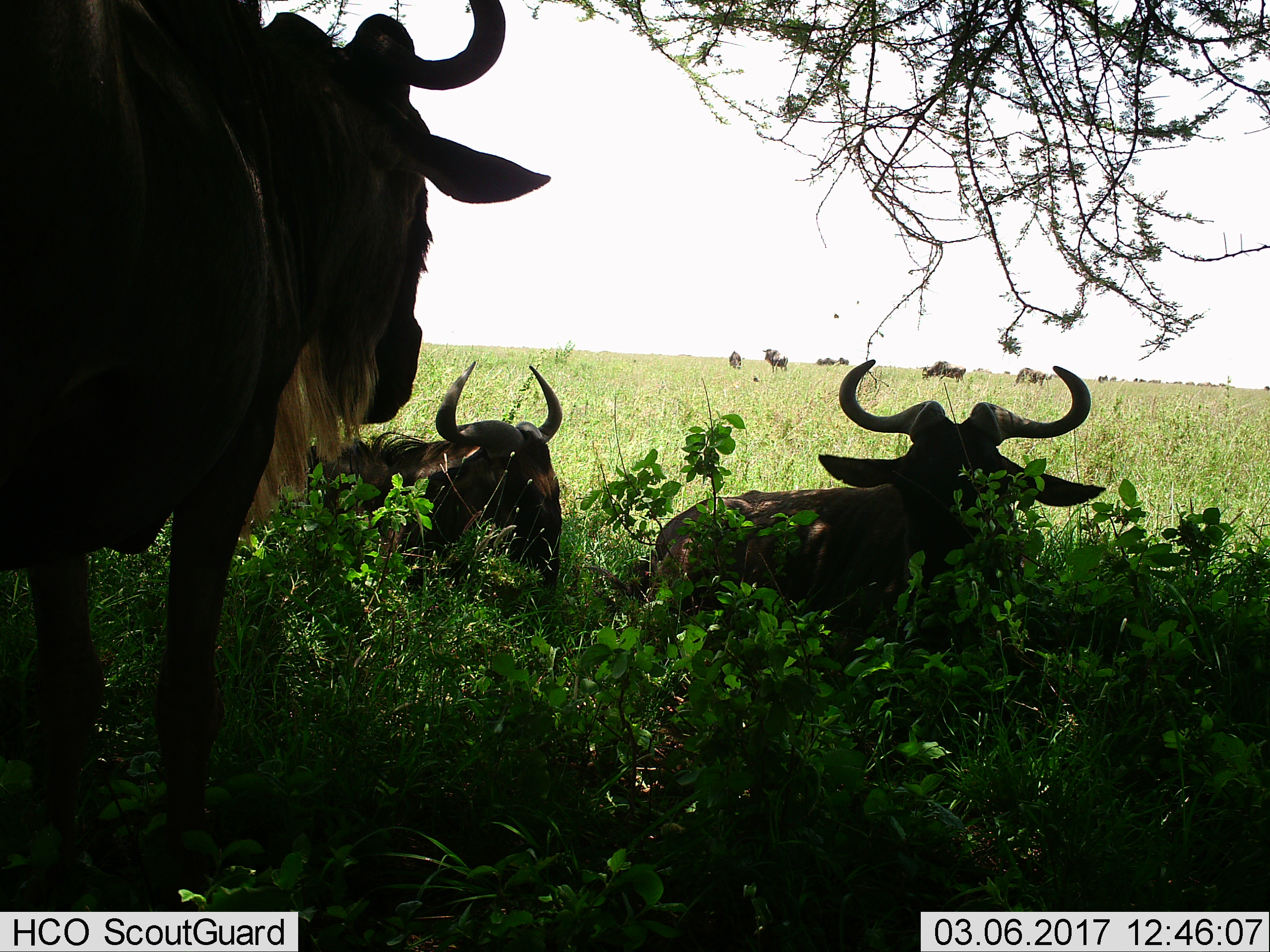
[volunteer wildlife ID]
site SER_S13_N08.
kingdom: Animalia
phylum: Chordata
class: Mammalia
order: Artiodactyla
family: Bovidae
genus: Connochaetes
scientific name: Connochaetes taurinus taurinus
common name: blue wildebeest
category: wildebeestblue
Wildebeestblue (blue wildebeest) (Connochaetes taurinus taurinus), count 11-50. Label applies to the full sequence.